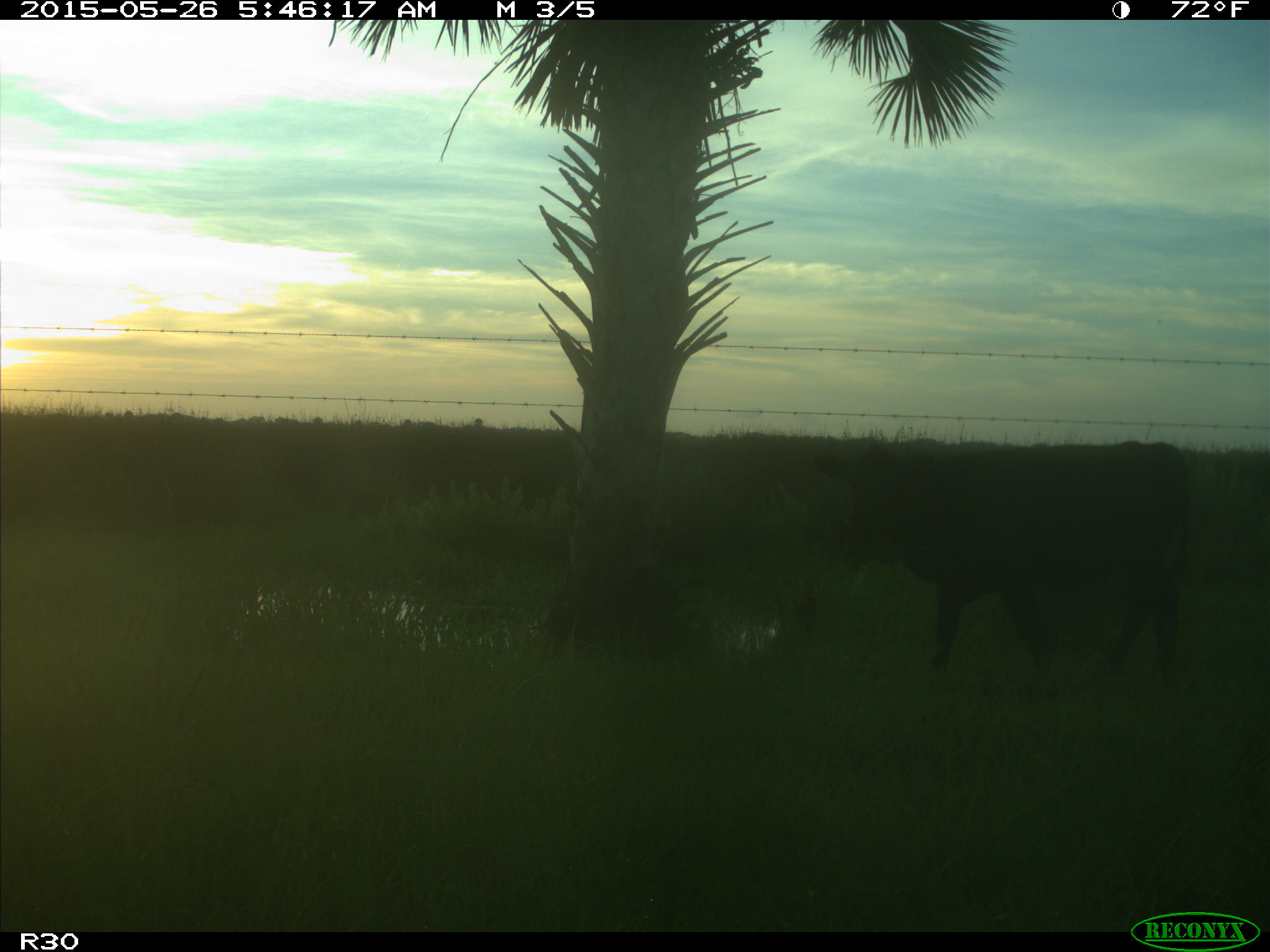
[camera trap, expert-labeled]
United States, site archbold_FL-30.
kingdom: Animalia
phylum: Chordata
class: Mammalia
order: Artiodactyla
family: Bovidae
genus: Bos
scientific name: Bos taurus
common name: domestic cow